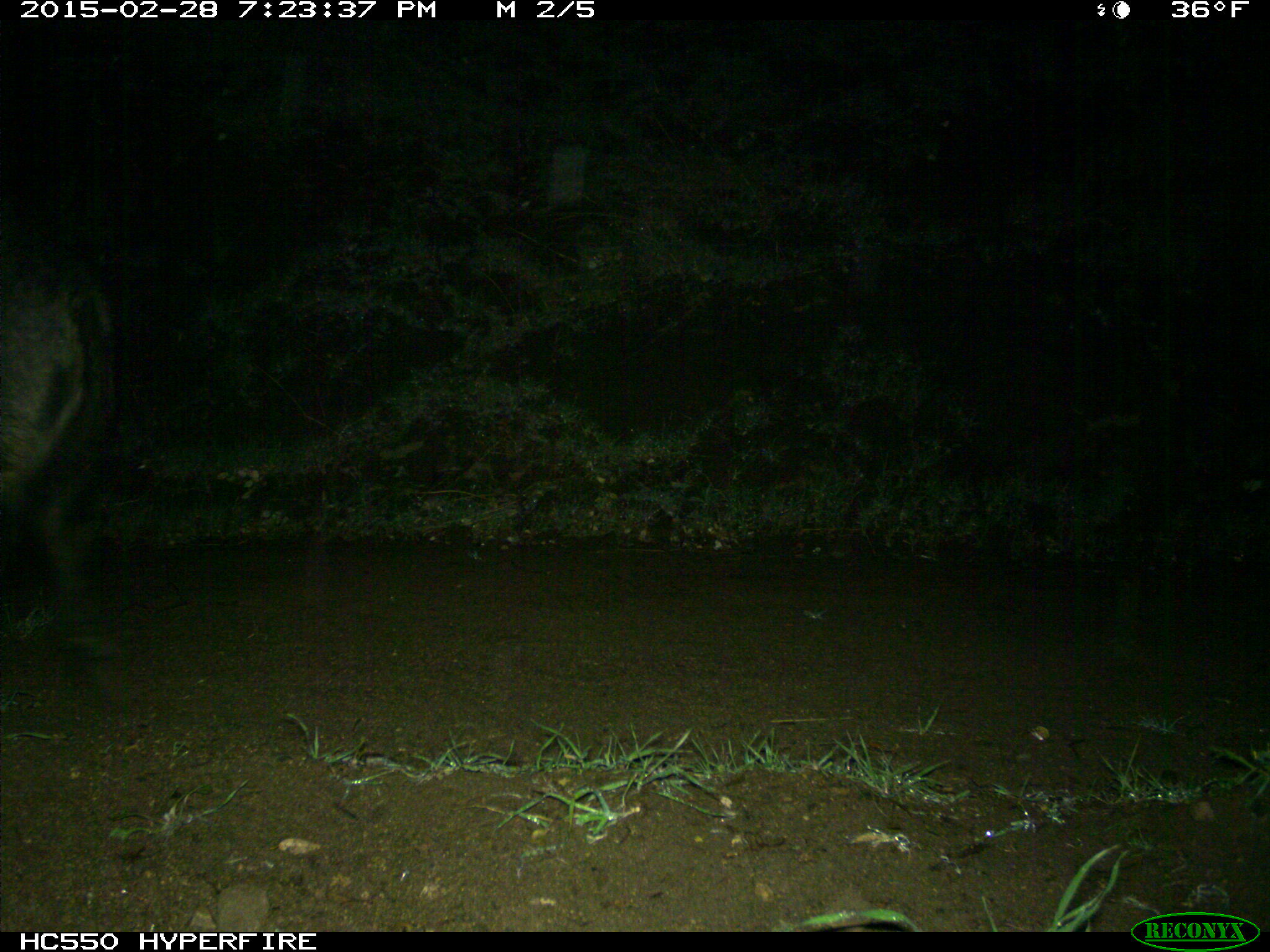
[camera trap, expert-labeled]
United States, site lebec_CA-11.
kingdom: Animalia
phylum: Chordata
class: Mammalia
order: Artiodactyla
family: Suidae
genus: Sus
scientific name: Sus scrofa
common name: wild boar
Sus scrofa (wild boar).